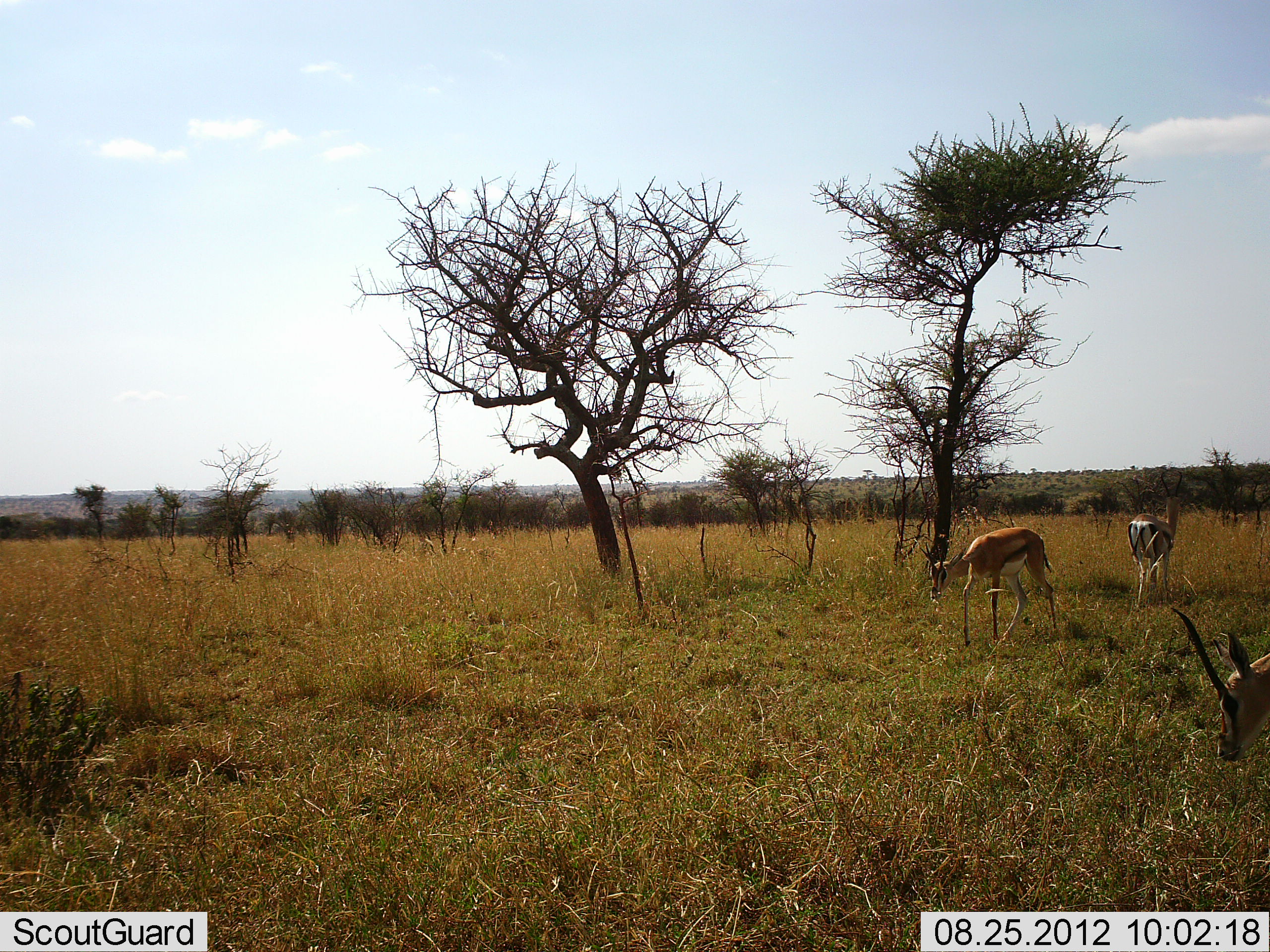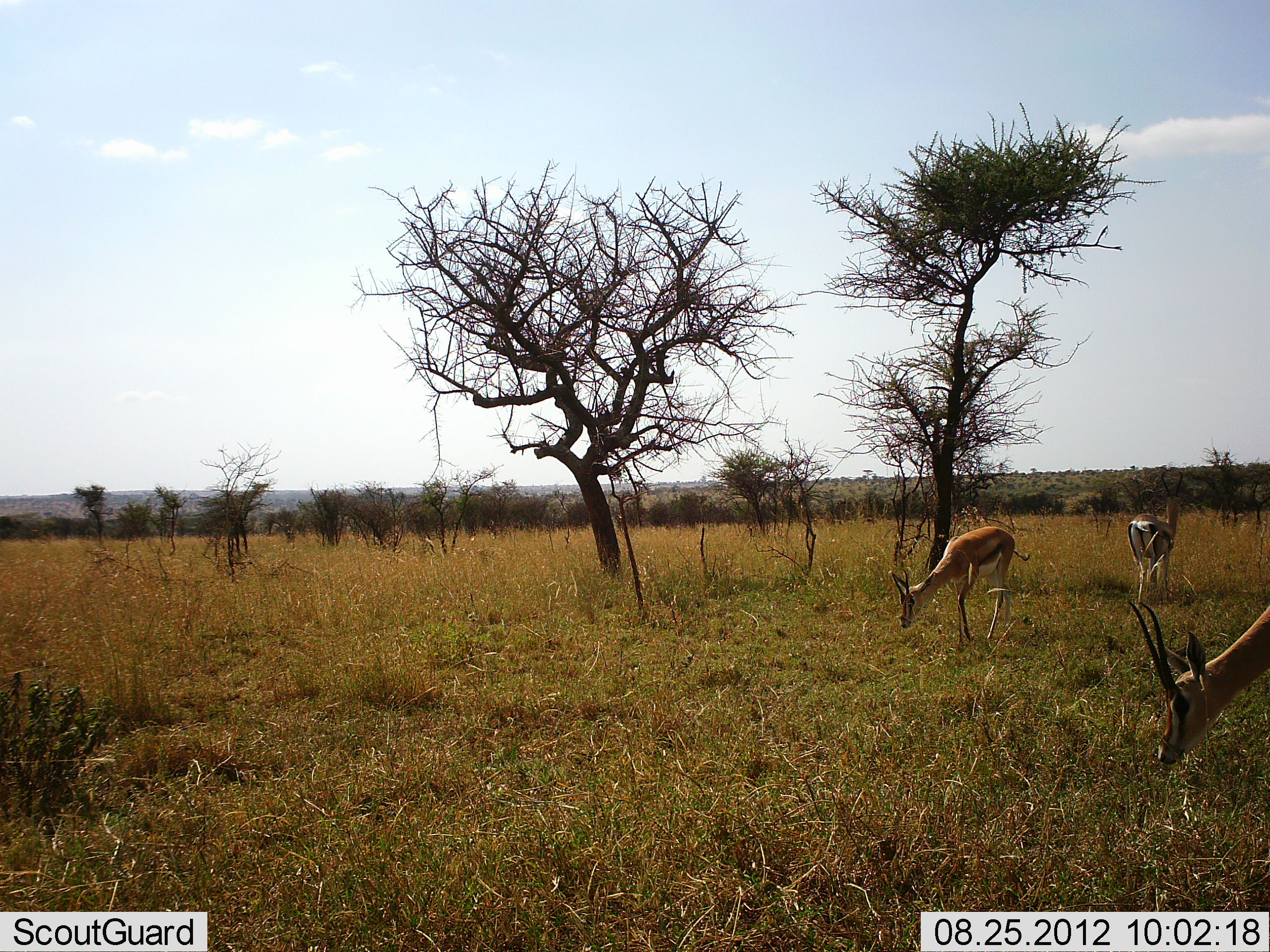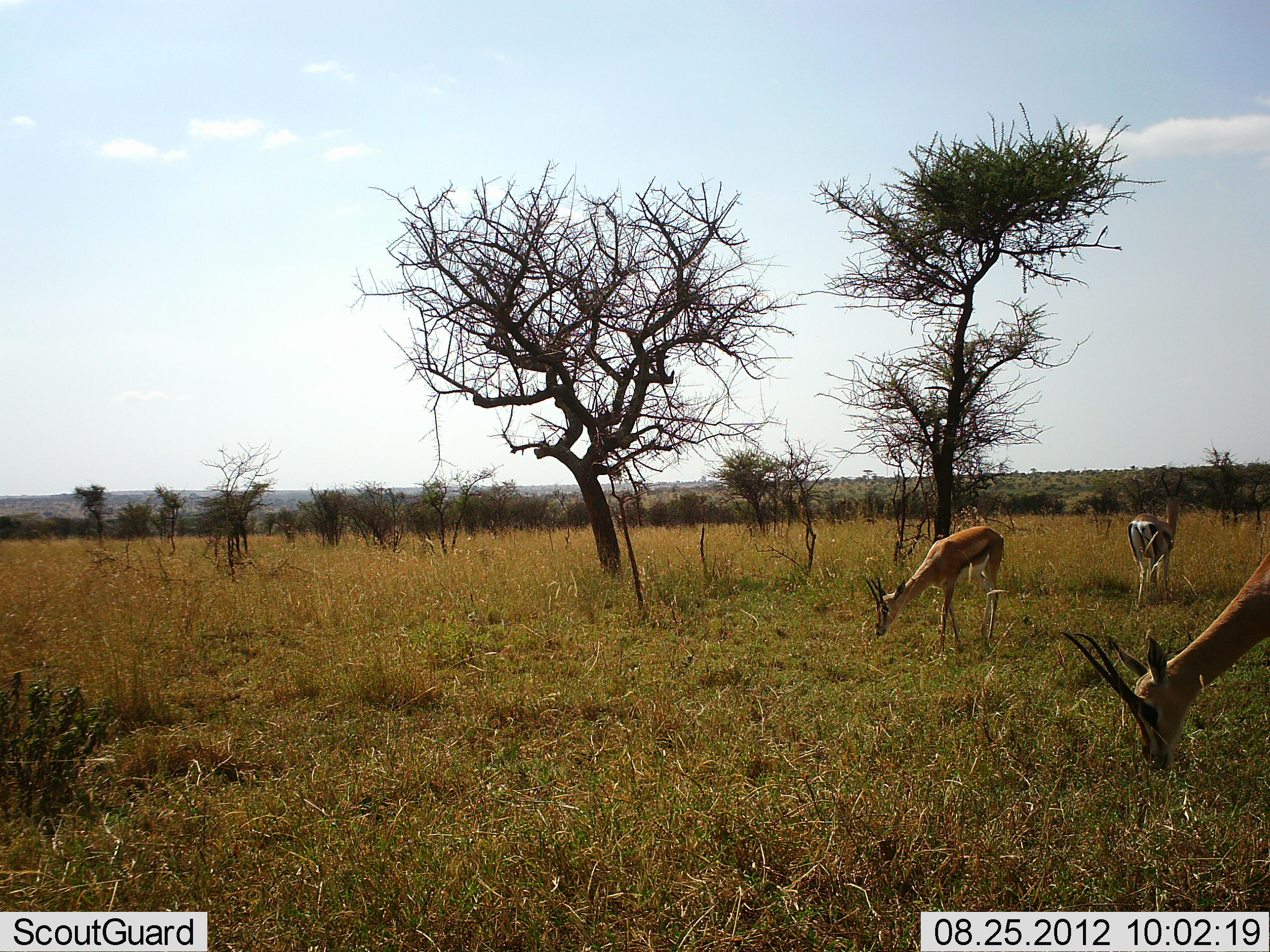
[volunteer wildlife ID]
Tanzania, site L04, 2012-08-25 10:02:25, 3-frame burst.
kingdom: Animalia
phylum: Chordata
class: Mammalia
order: Artiodactyla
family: Bovidae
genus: Eudorcas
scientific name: Eudorcas thomsonii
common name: thomson's gazelle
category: gazellethomsons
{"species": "gazellethomsons (thomson's gazelle) (Eudorcas thomsonii)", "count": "3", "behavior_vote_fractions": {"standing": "20%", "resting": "0%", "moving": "20%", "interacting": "0%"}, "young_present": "0%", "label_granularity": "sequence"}